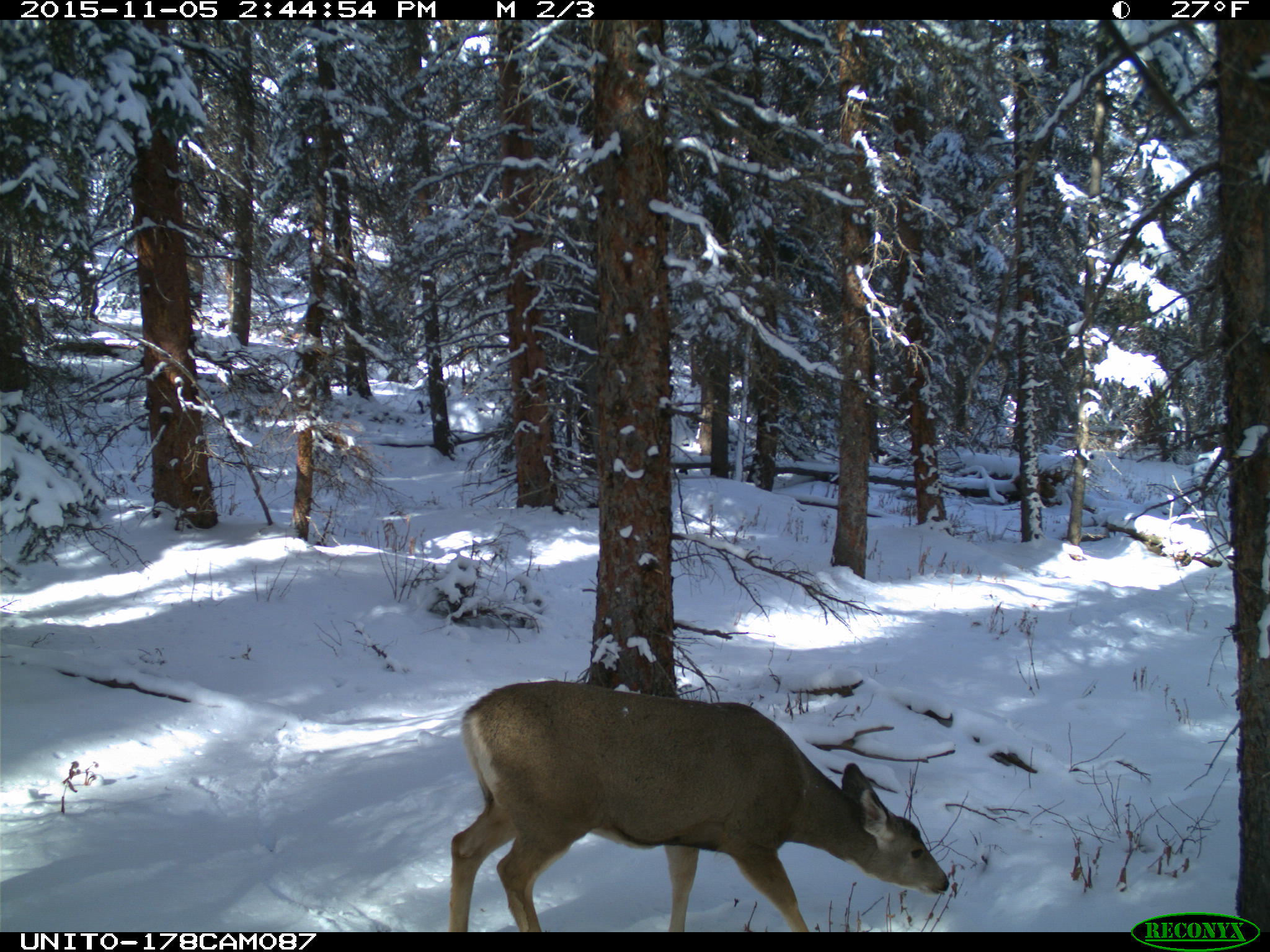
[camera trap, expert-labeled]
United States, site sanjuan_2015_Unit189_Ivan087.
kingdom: Animalia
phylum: Chordata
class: Mammalia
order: Artiodactyla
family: Cervidae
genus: Odocoileus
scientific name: Odocoileus hemionus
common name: mule deer